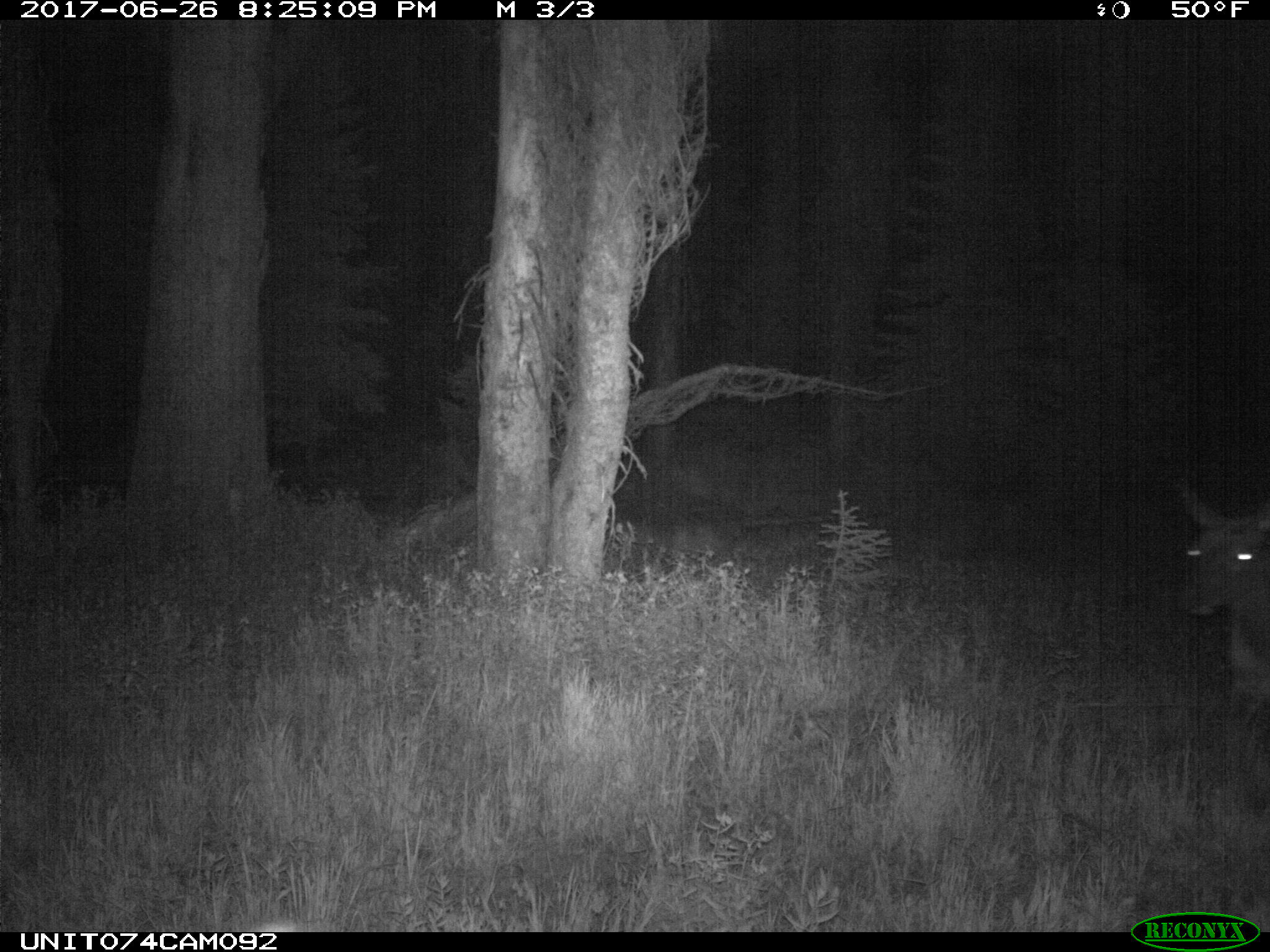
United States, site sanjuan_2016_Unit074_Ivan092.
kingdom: Animalia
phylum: Chordata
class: Mammalia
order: Artiodactyla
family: Cervidae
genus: Cervus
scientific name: Cervus elaphus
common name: red deer